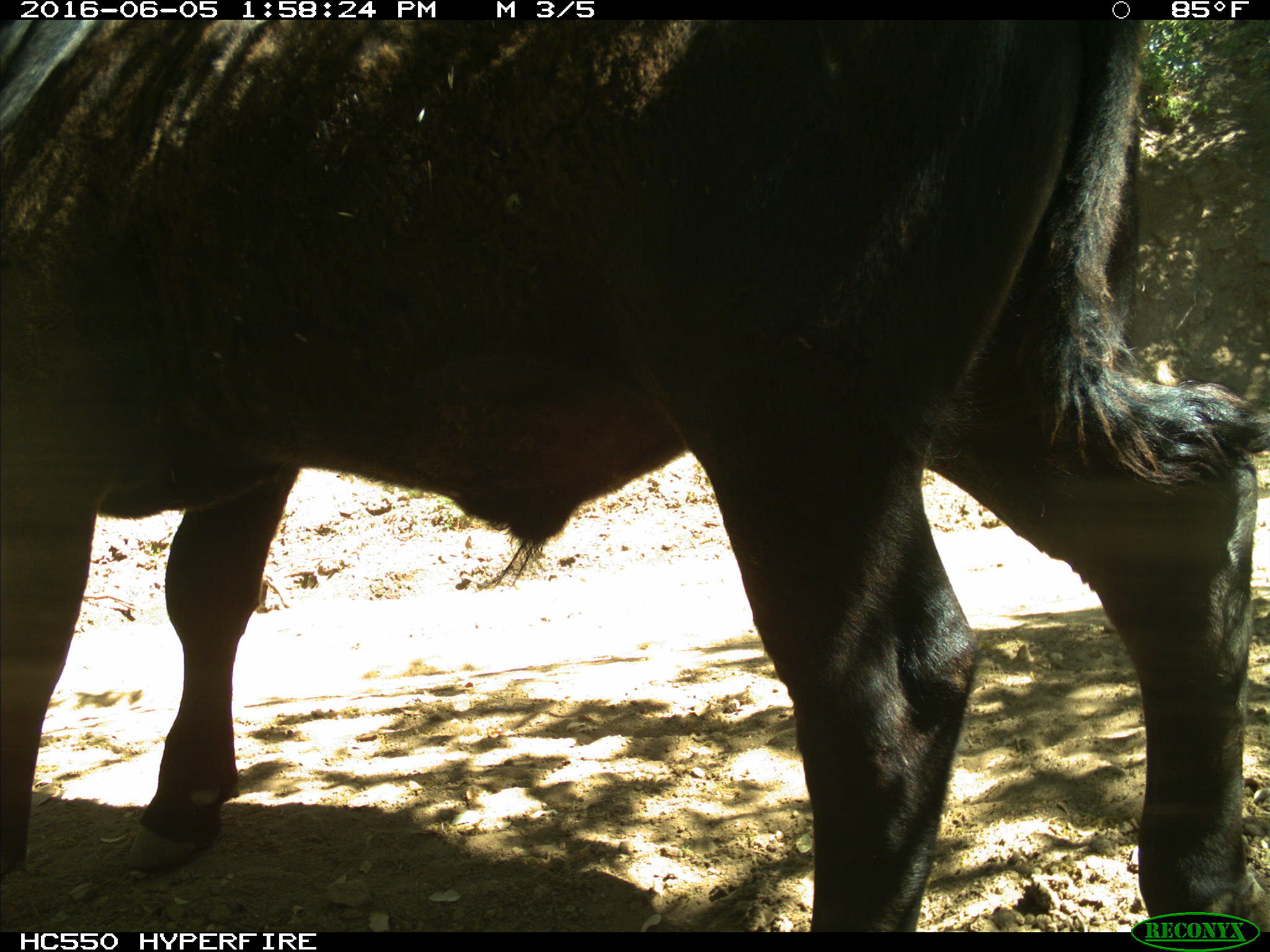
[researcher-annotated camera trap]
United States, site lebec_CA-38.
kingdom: Animalia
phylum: Chordata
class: Mammalia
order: Artiodactyla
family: Bovidae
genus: Bos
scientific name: Bos taurus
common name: domestic cow